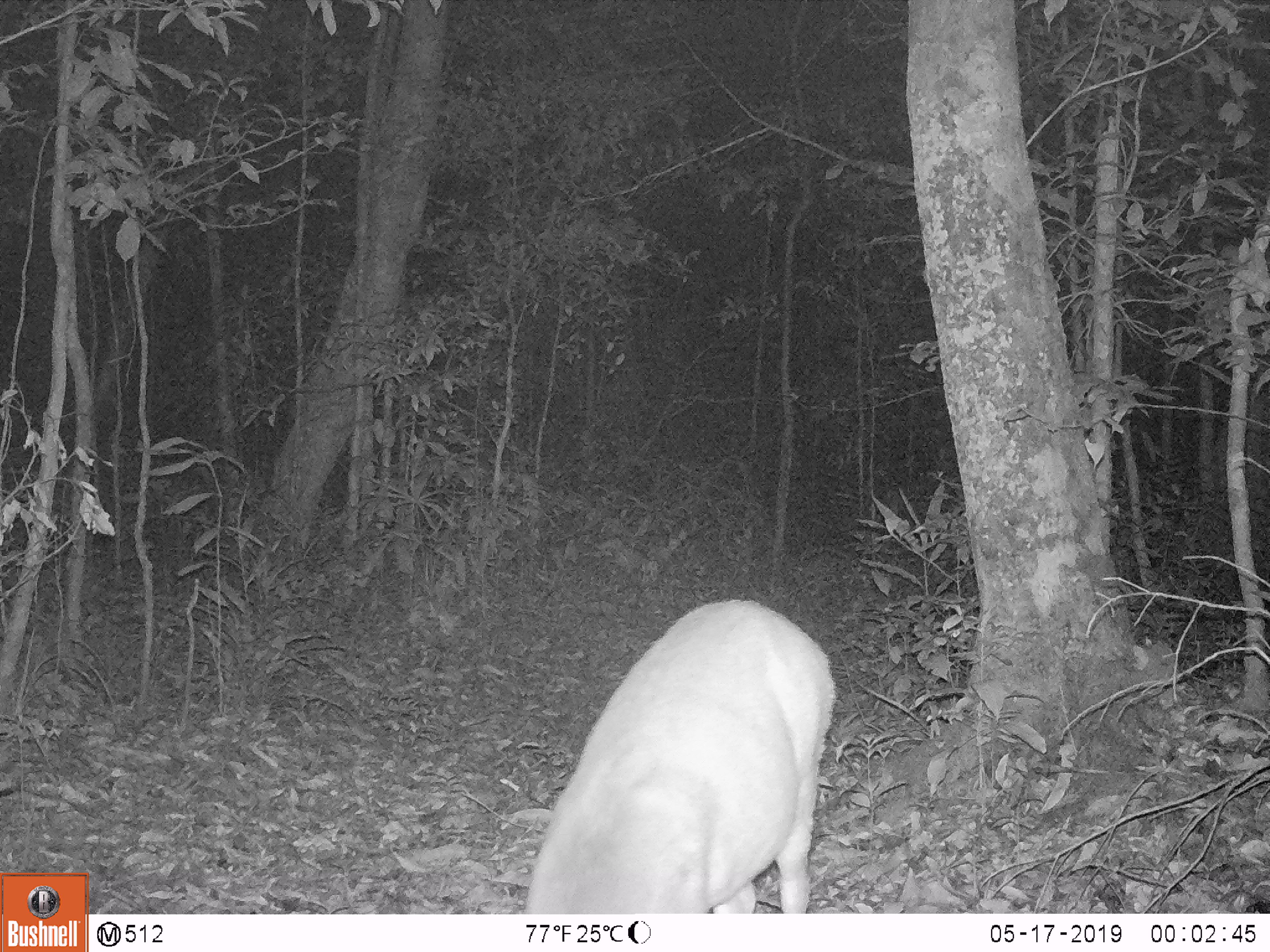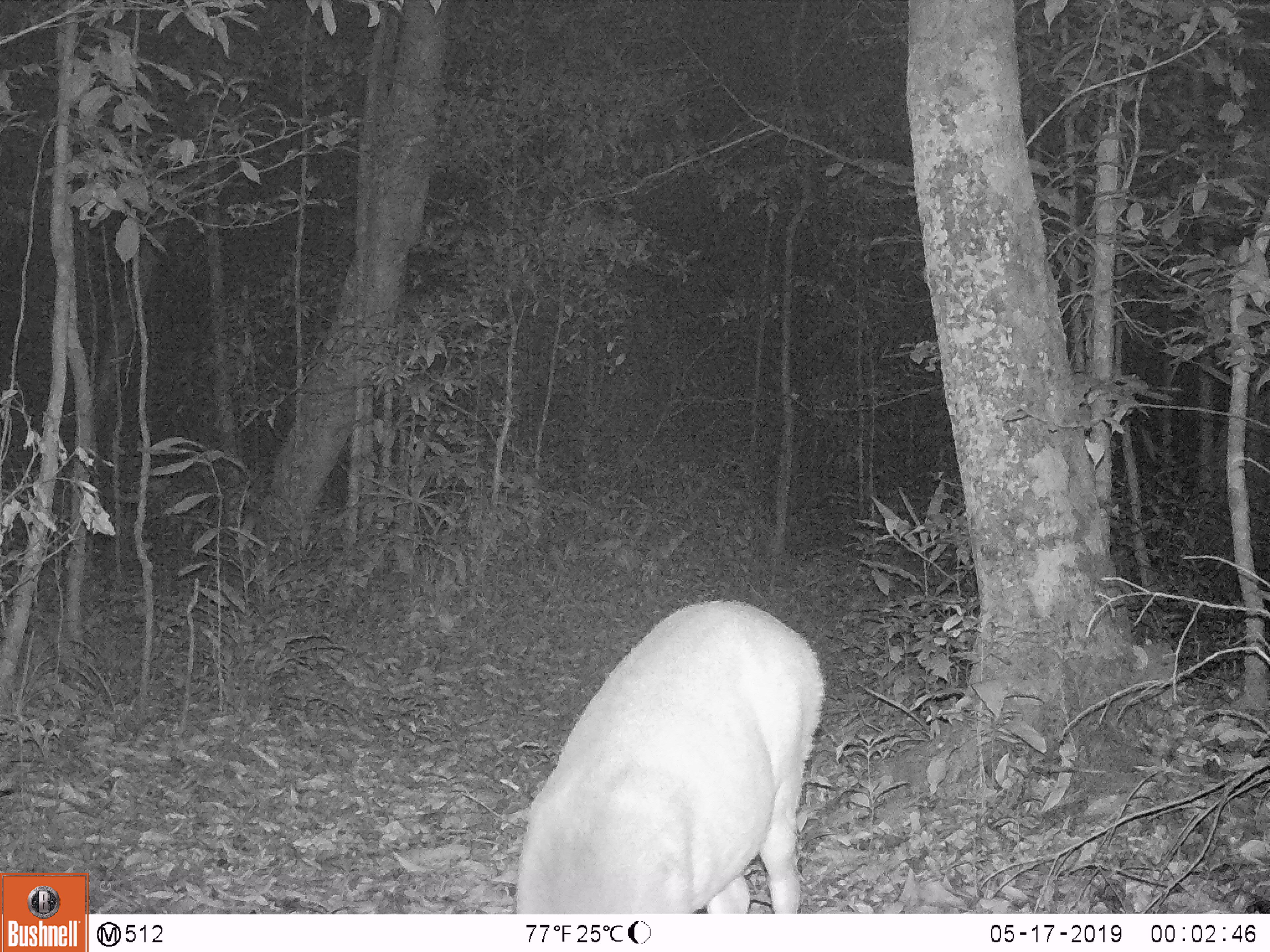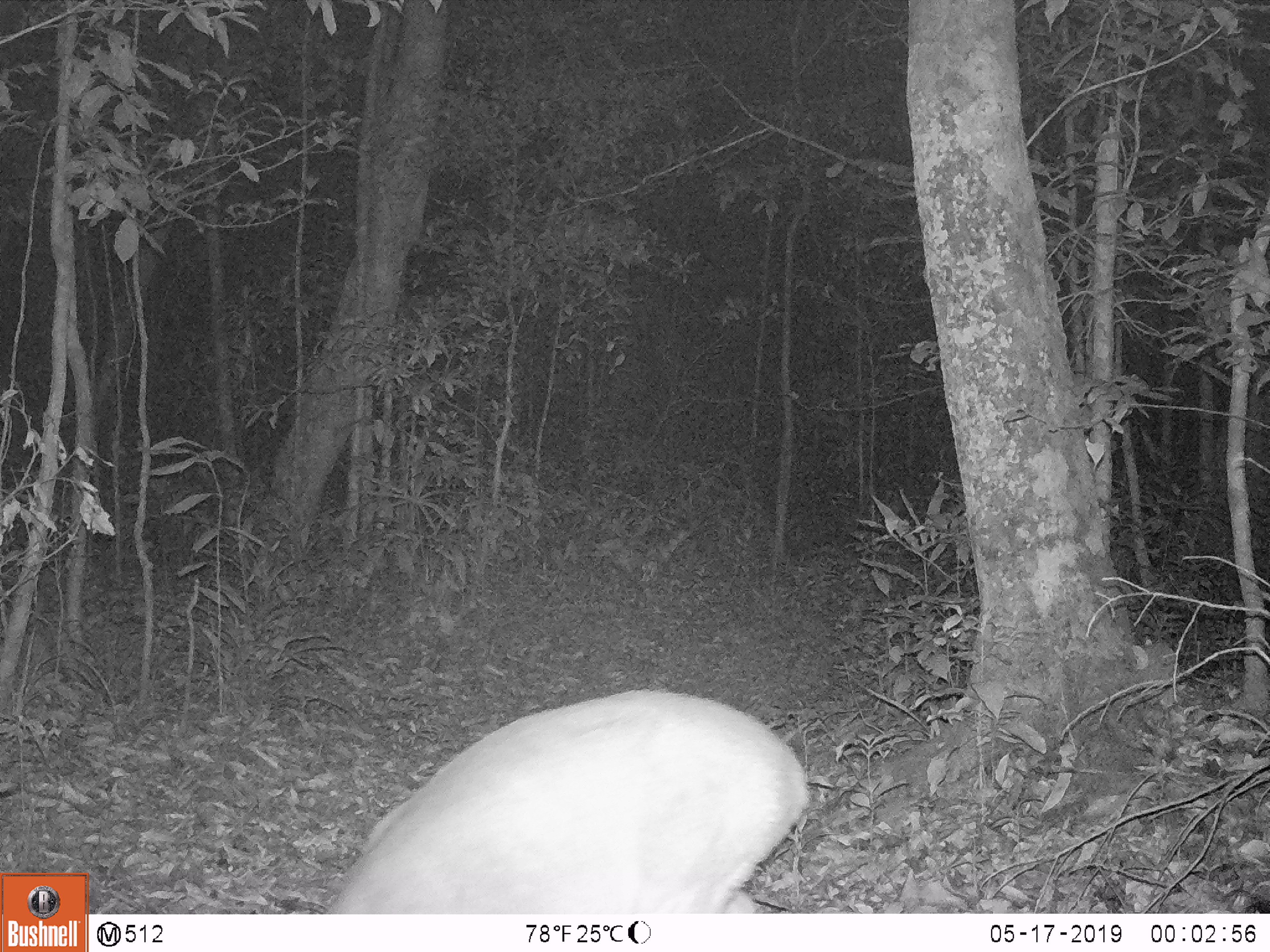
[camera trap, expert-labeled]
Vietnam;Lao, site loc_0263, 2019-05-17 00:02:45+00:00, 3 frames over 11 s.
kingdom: Animalia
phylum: Chordata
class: Mammalia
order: Artiodactyla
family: Cervidae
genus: Muntiacus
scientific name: Muntiacus vuquangensis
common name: large-antlered muntjac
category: large antlered muntjac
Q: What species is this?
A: Large antlered muntjac (large-antlered muntjac) (Muntiacus vuquangensis).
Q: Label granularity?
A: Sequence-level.